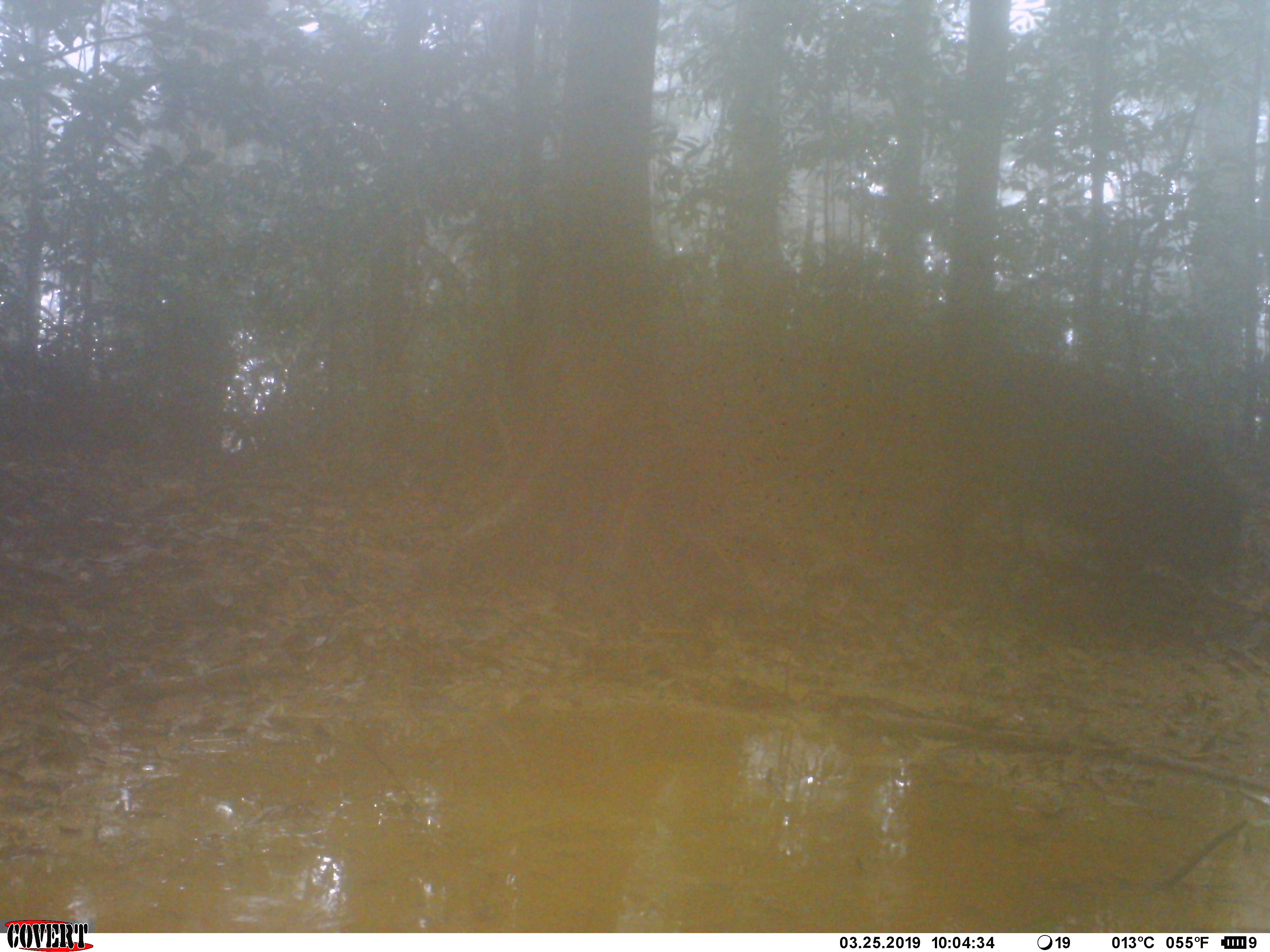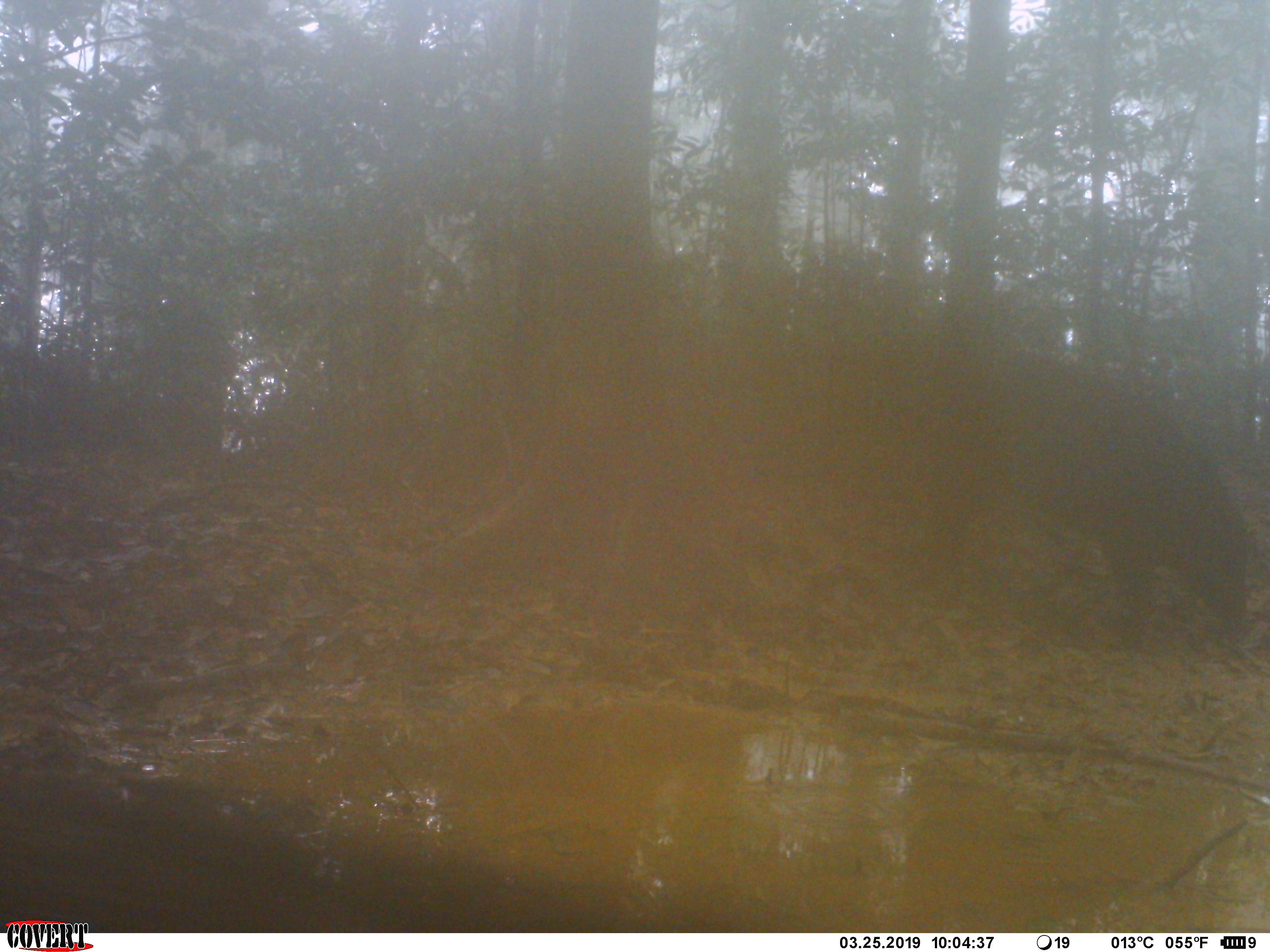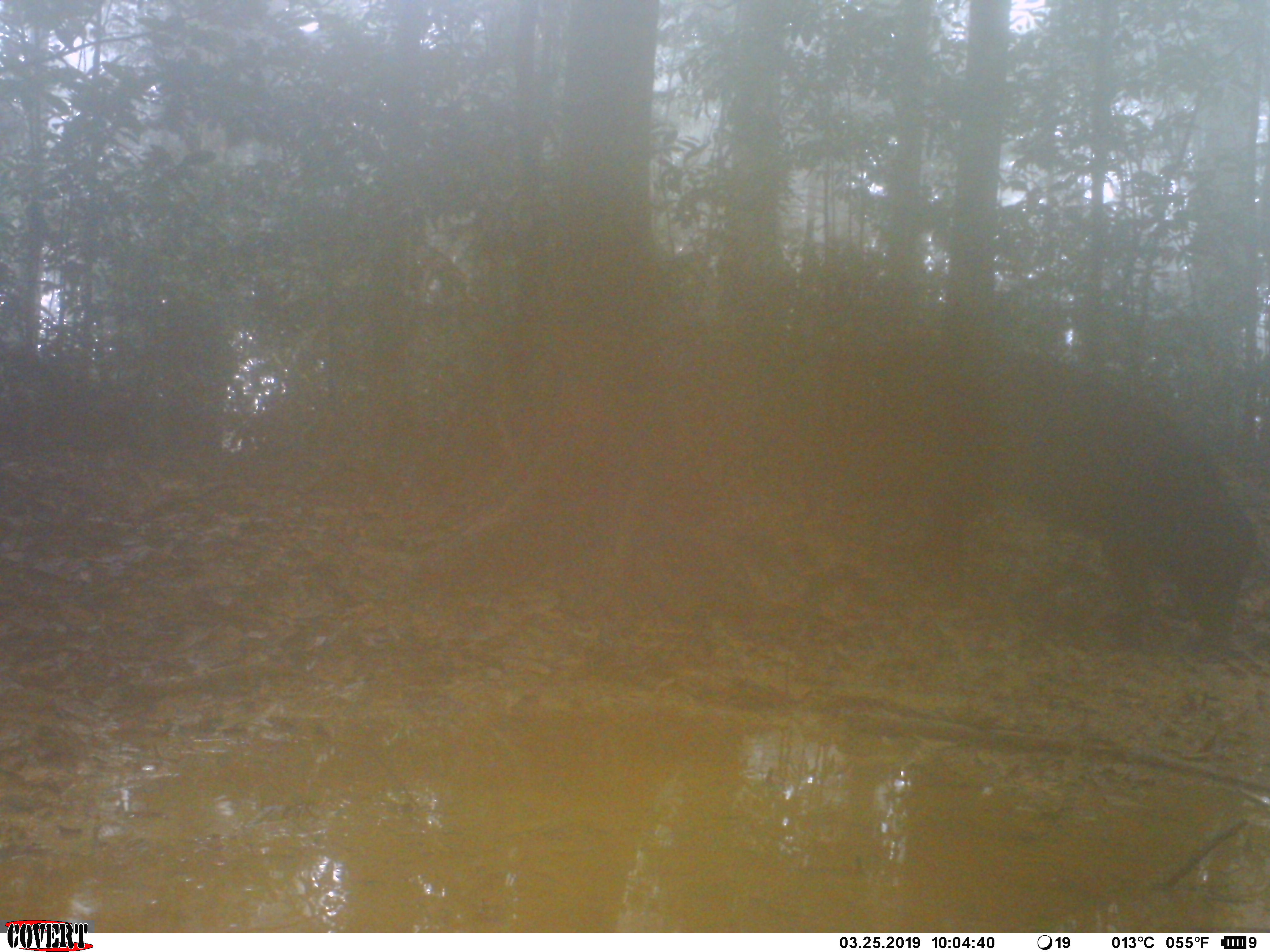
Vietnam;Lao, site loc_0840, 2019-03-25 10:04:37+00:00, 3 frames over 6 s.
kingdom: Animalia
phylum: Chordata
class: Mammalia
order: Artiodactyla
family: Suidae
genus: Sus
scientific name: Sus scrofa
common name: eurasian wild pig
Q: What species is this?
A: Eurasian wild pig (Sus scrofa).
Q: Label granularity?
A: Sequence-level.